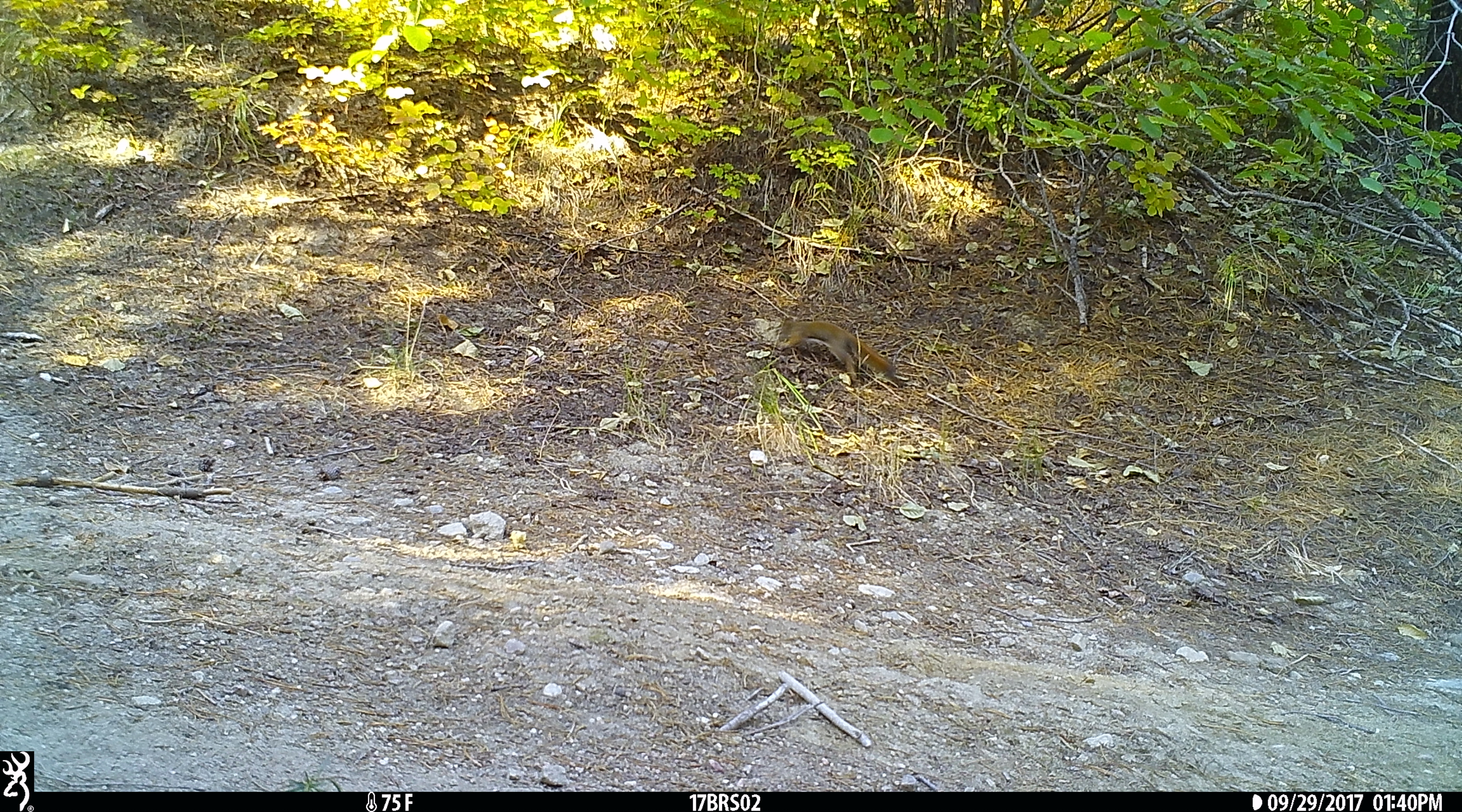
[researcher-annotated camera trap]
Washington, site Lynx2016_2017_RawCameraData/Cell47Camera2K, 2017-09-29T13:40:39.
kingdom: Animalia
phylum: Chordata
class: Mammalia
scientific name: Mammalia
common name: small mammal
Small mammal (Mammalia). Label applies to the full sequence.